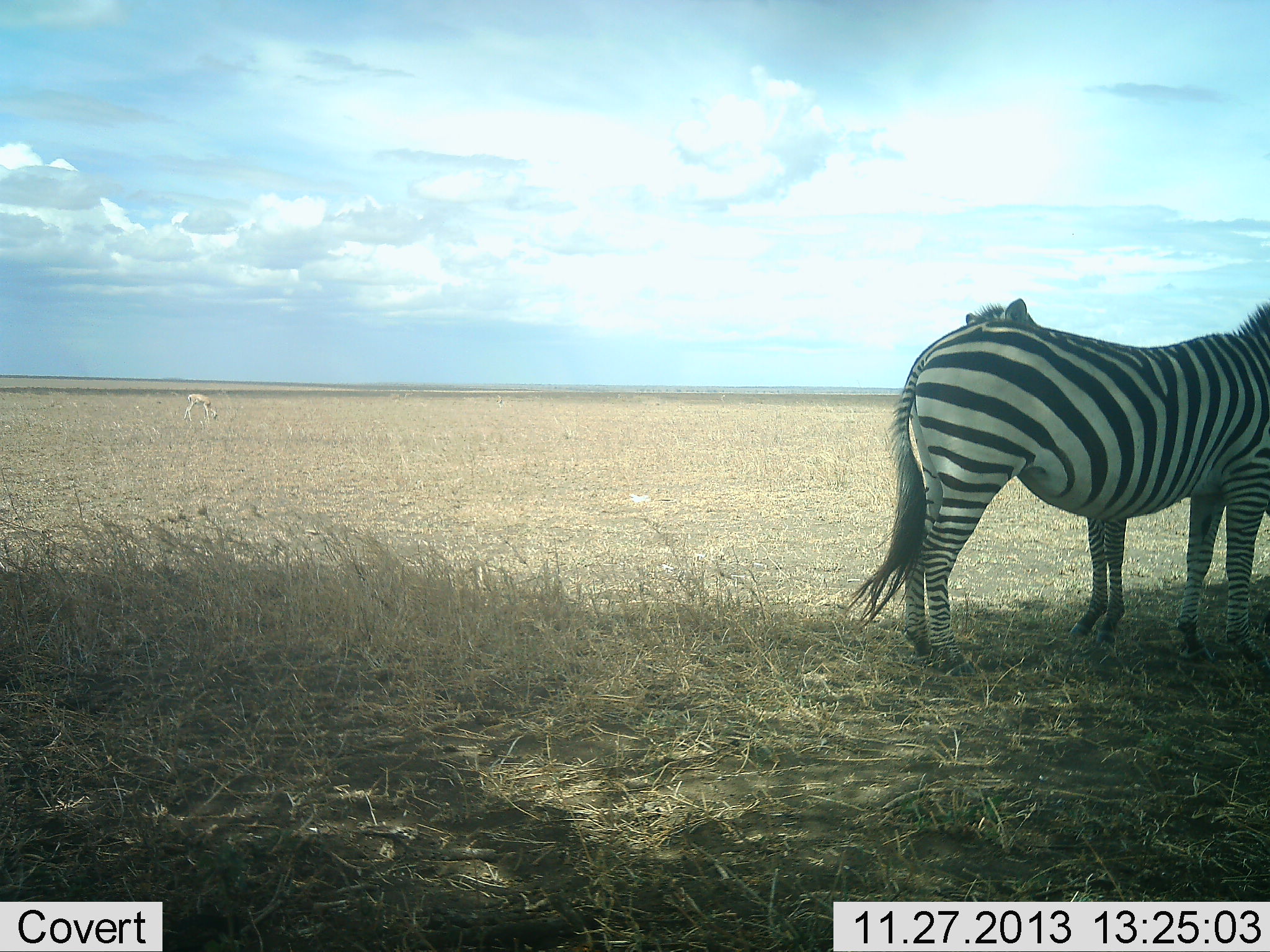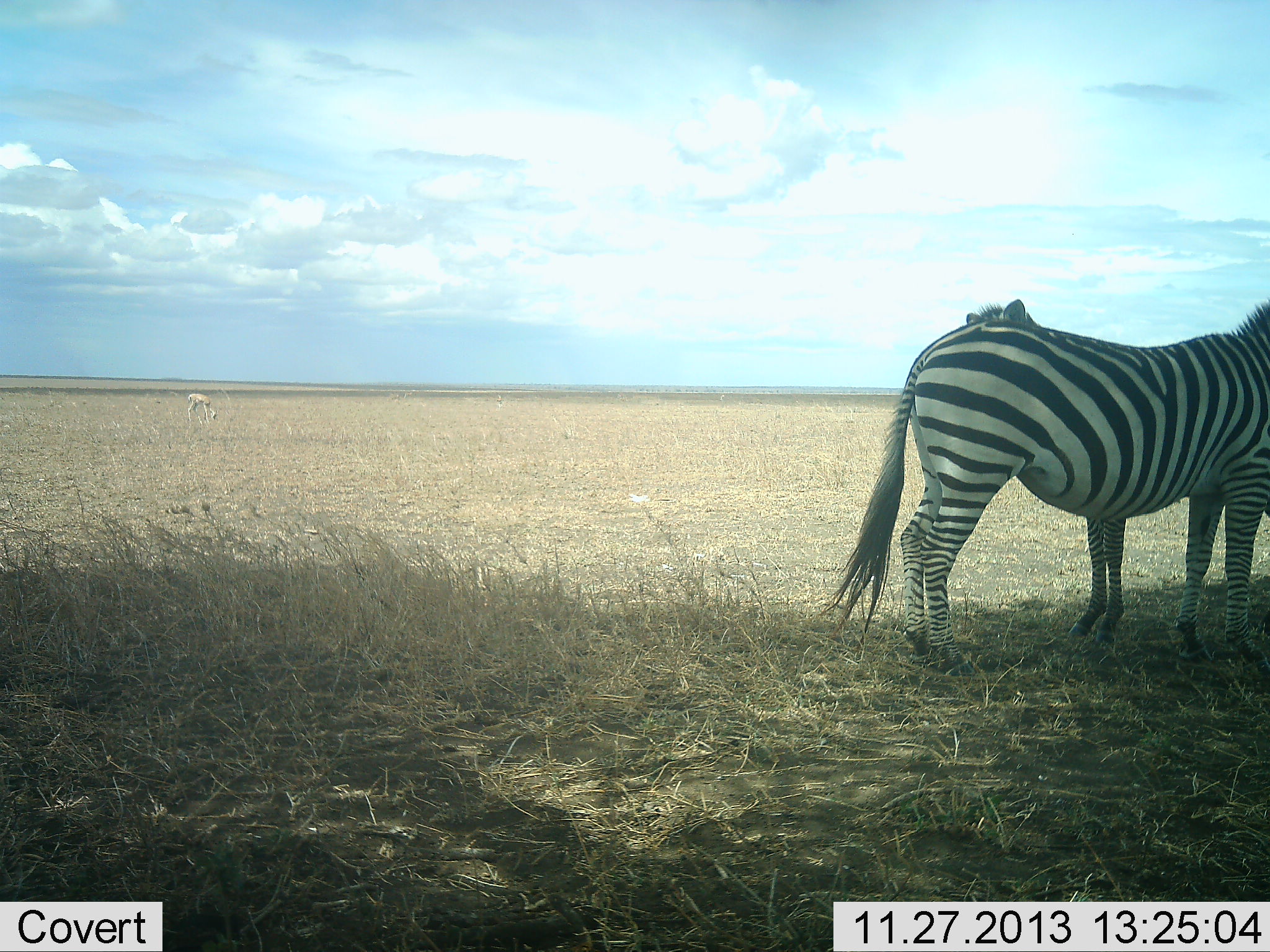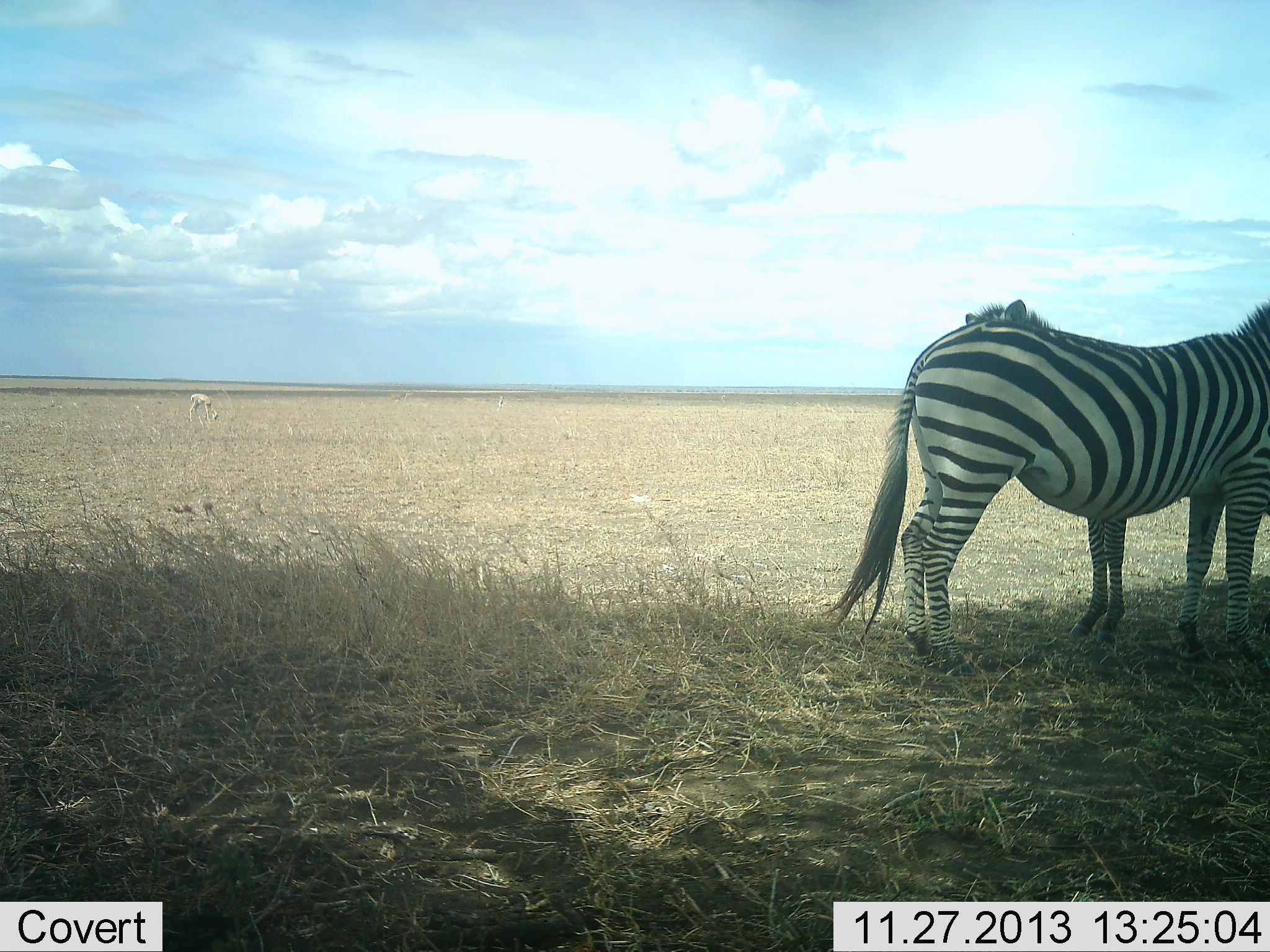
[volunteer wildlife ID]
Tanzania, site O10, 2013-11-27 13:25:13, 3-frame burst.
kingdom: Animalia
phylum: Chordata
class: Mammalia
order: Perissodactyla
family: Equidae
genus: Equus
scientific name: Equus quagga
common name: plains zebra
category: zebra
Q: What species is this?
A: Zebra (plains zebra) (Equus quagga).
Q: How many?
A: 2.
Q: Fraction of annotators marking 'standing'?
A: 88%.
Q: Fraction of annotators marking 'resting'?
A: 6%.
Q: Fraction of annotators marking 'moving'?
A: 0%.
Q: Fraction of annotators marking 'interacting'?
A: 6%.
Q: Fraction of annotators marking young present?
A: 12%.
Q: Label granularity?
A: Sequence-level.